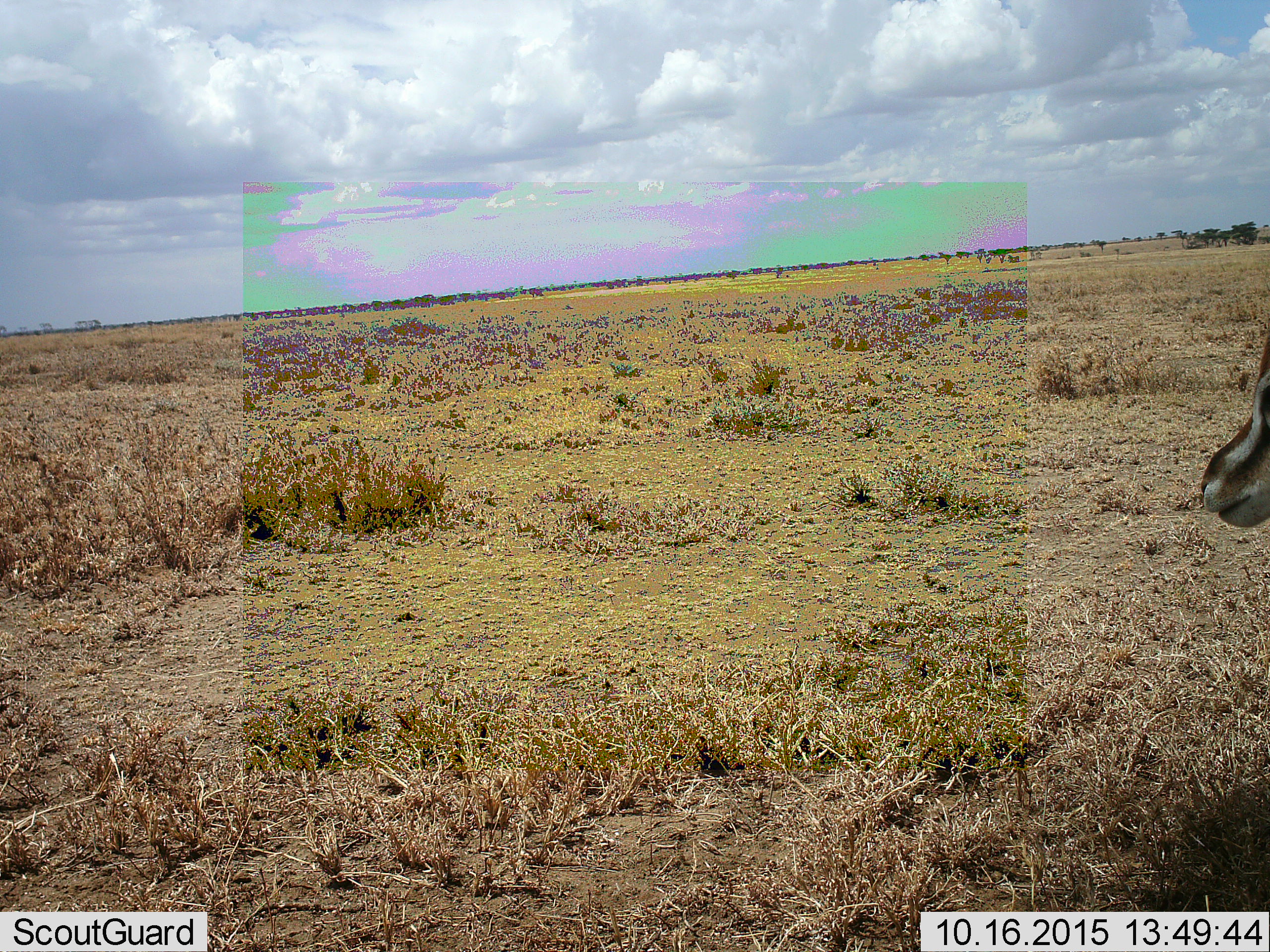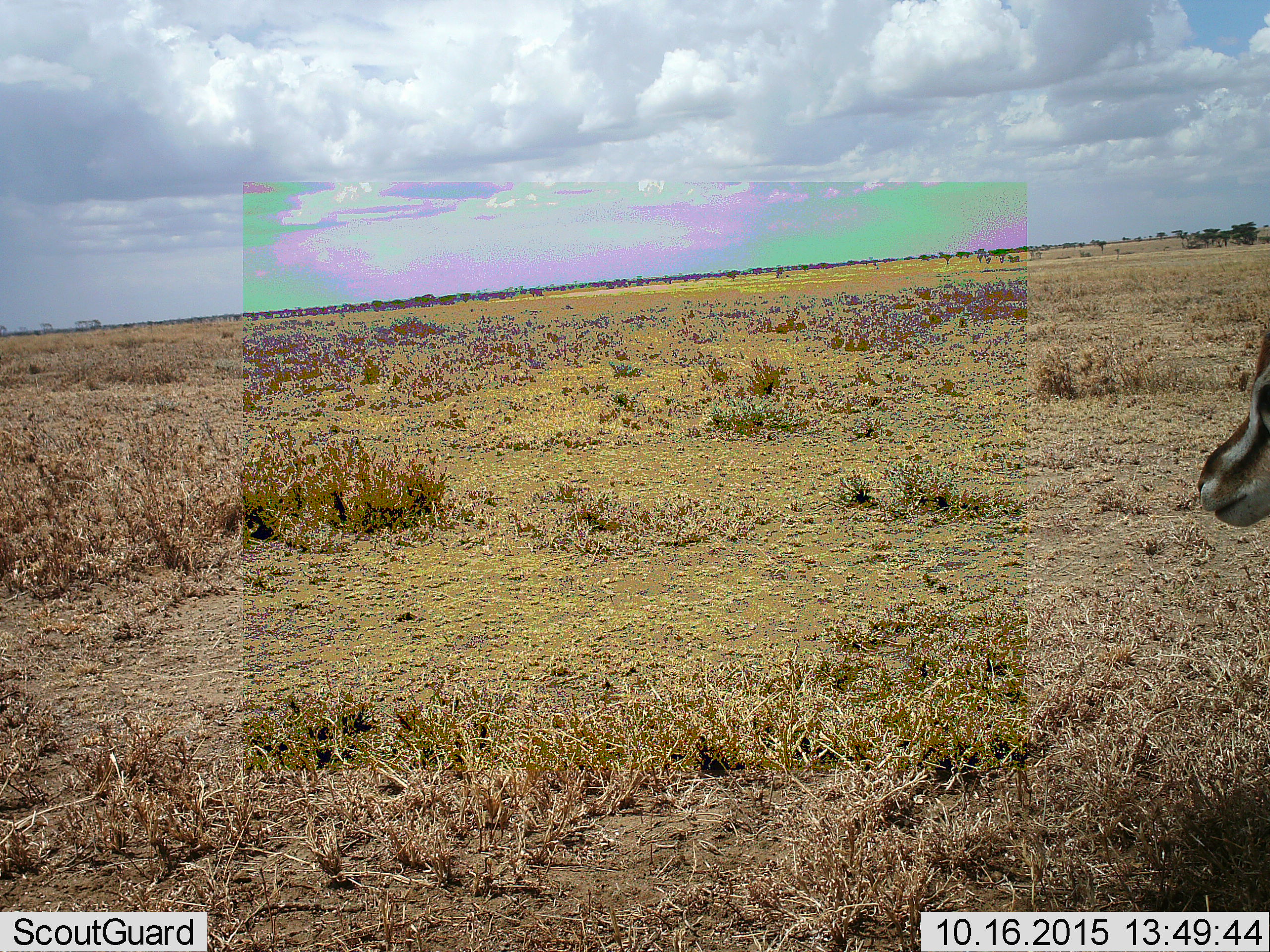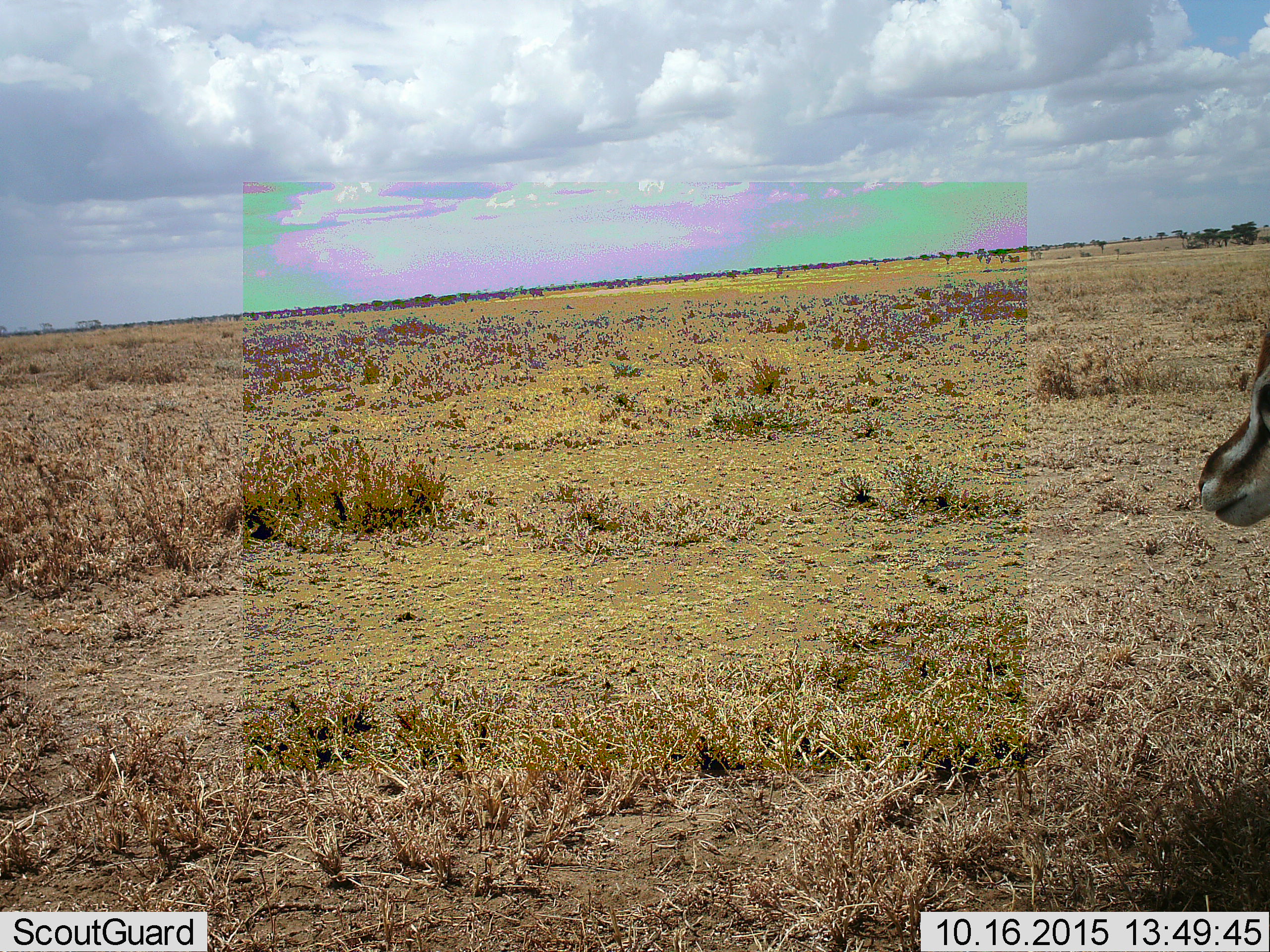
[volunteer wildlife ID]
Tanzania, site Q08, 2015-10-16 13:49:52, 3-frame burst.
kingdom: Animalia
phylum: Chordata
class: Mammalia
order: Artiodactyla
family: Bovidae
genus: Eudorcas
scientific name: Eudorcas thomsonii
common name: thomson's gazelle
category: gazellethomsons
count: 1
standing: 57%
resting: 0%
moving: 43%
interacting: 0%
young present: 0%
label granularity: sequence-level